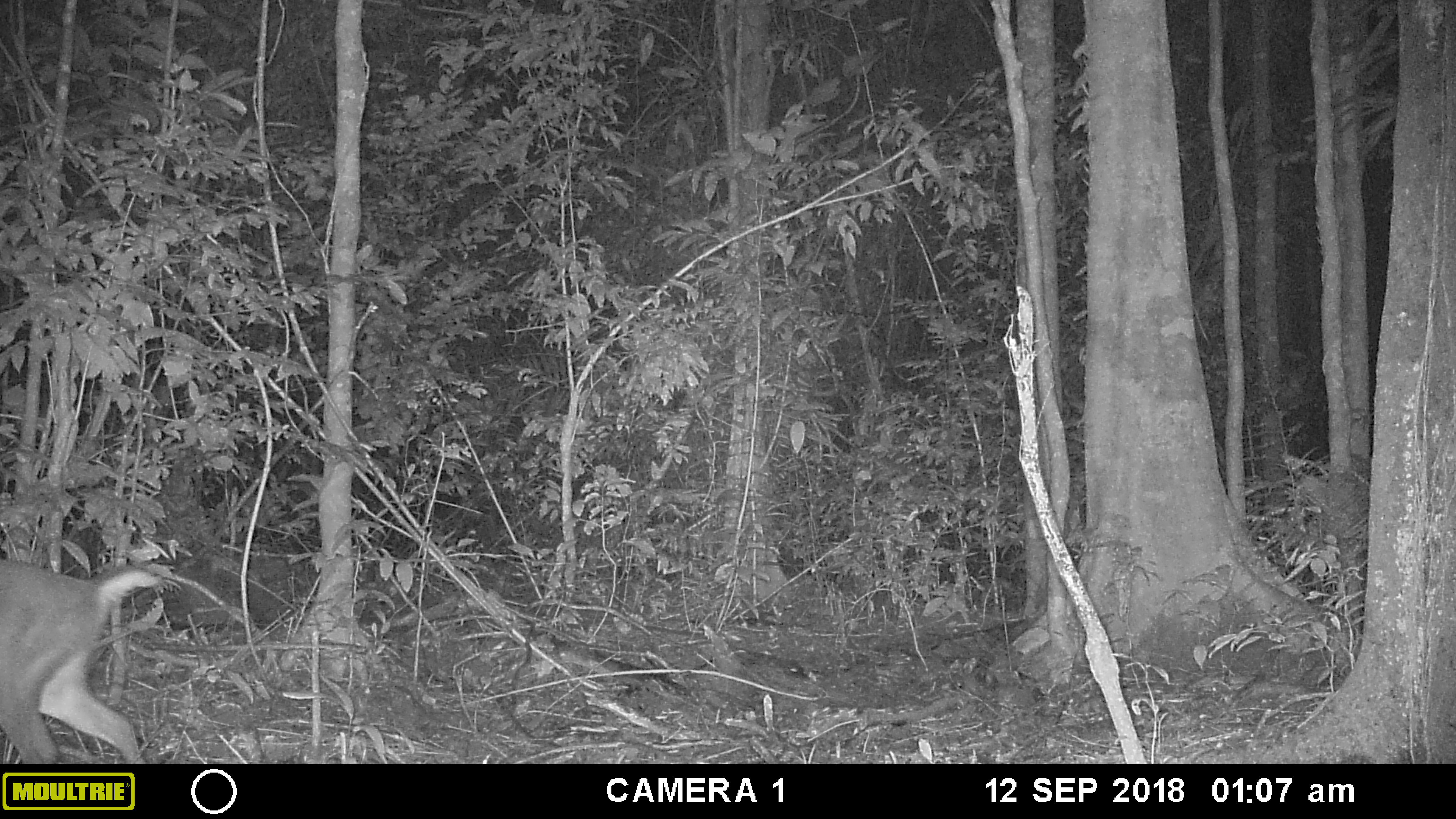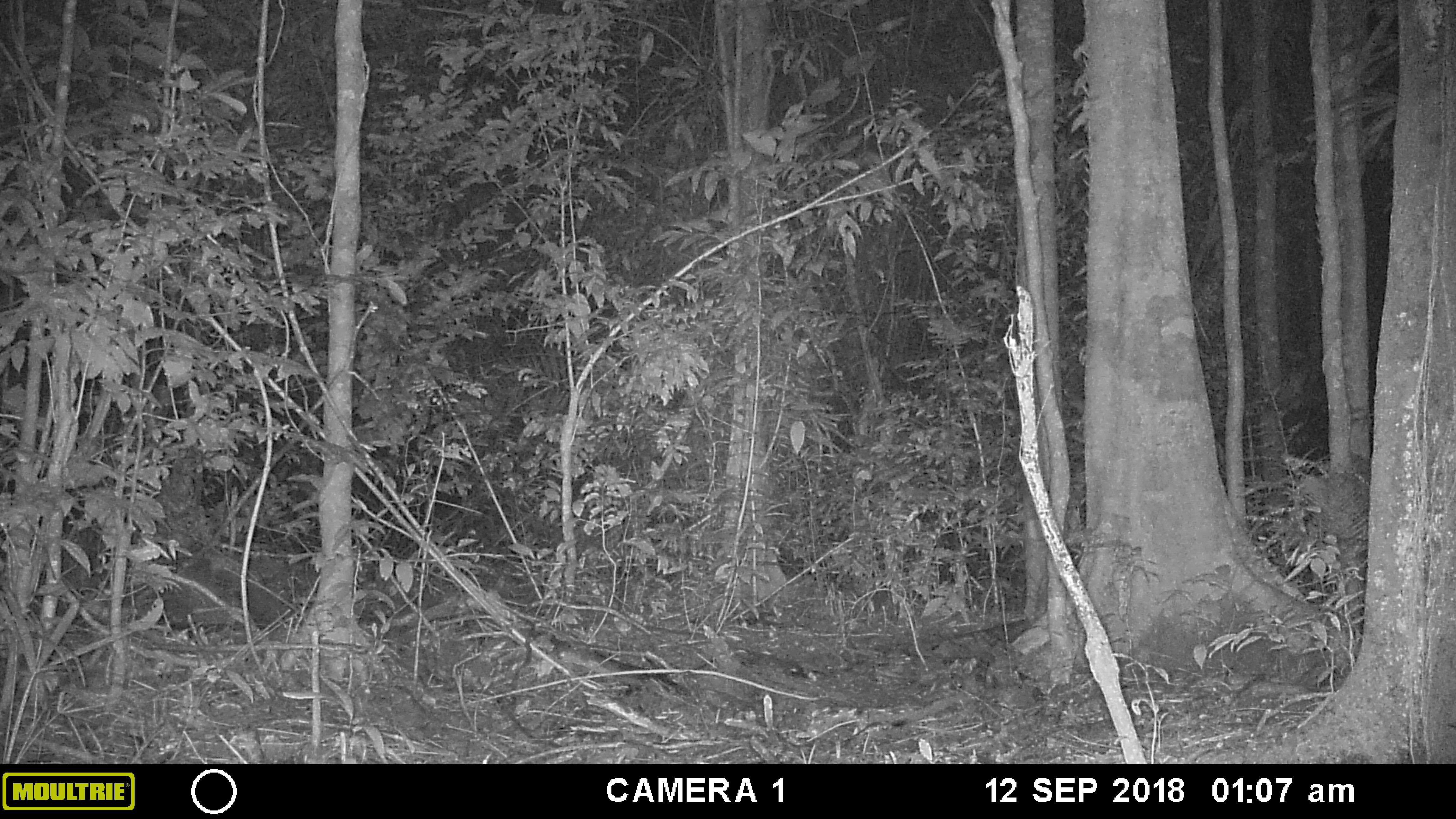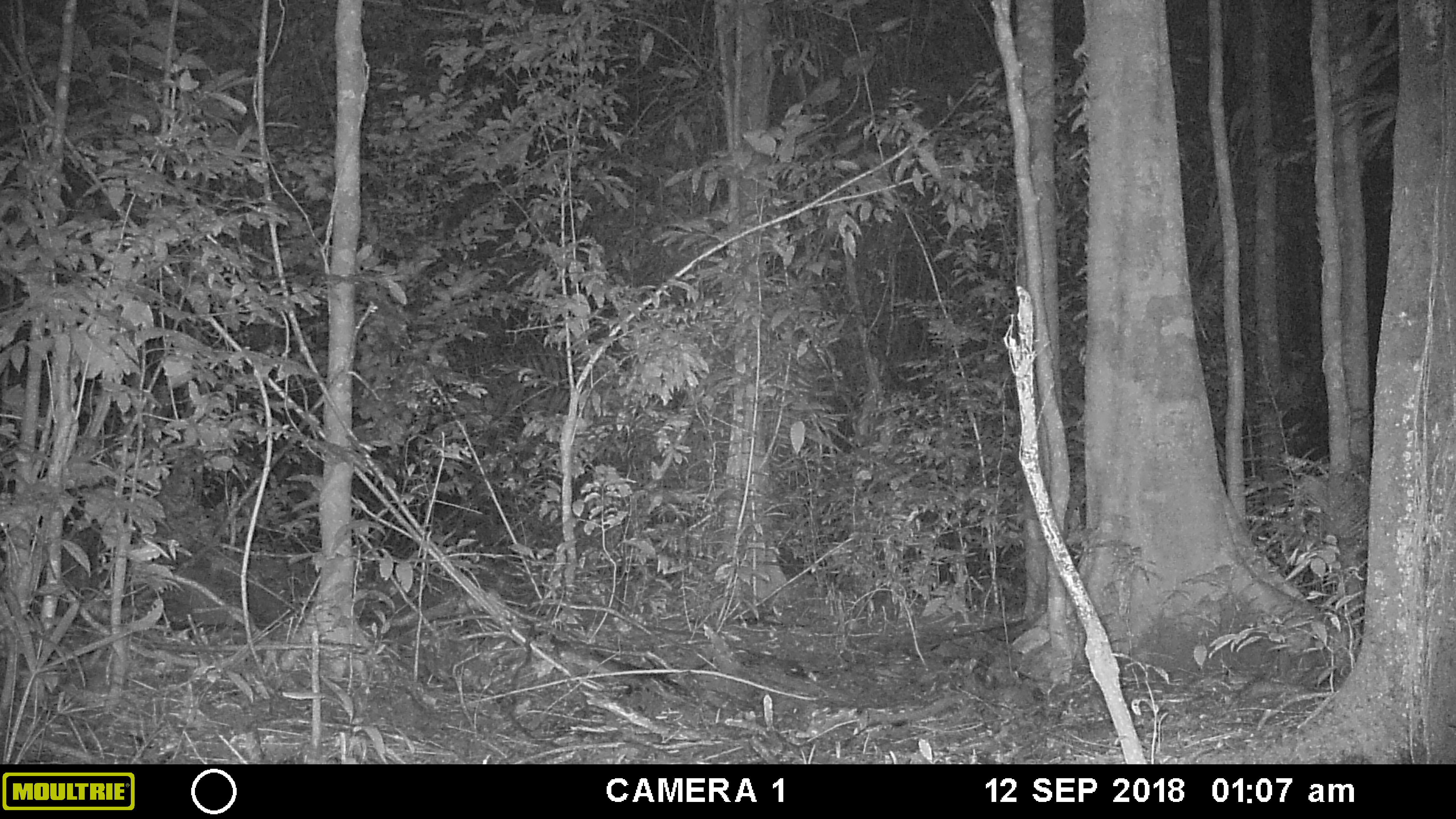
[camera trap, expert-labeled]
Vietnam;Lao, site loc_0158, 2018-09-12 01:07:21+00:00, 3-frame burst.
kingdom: Animalia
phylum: Chordata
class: Mammalia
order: Artiodactyla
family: Cervidae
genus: Muntiacus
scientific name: Muntiacus vuquangensis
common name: large-antlered muntjac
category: large antlered muntjac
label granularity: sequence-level